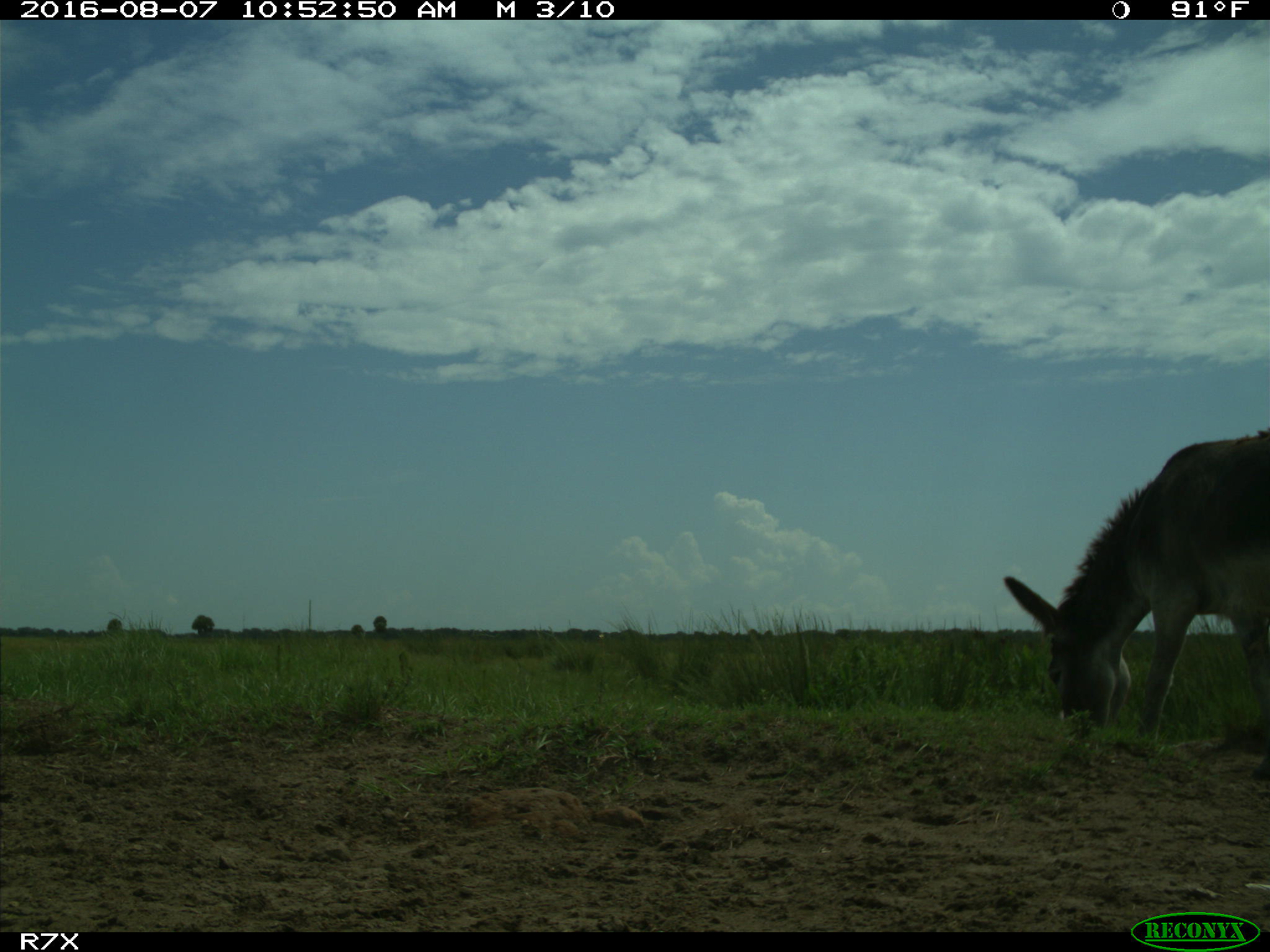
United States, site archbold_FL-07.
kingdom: Animalia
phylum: Chordata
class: Mammalia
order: Perissodactyla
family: Equidae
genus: Equus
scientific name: Equus africanus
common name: african wild ass